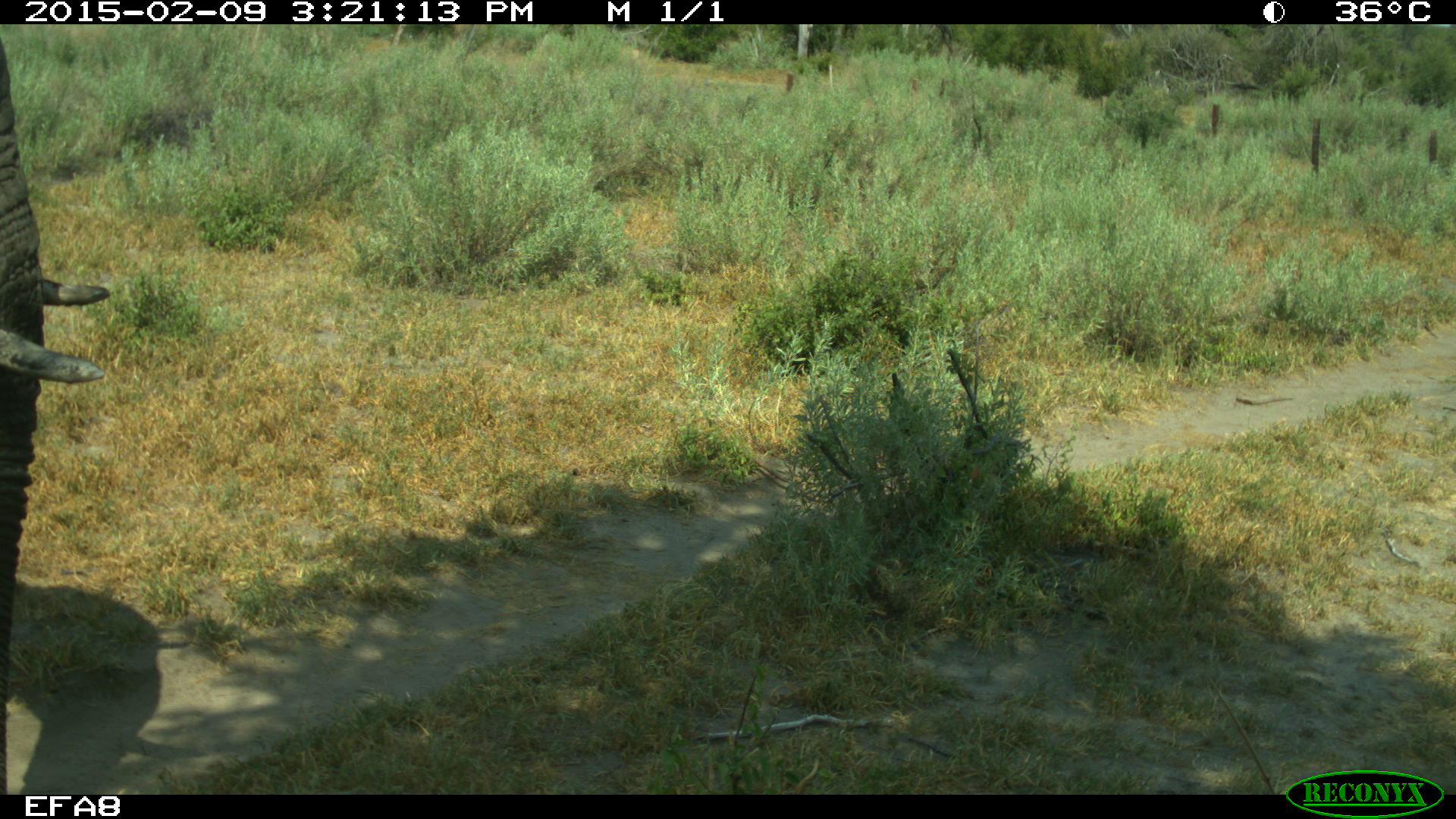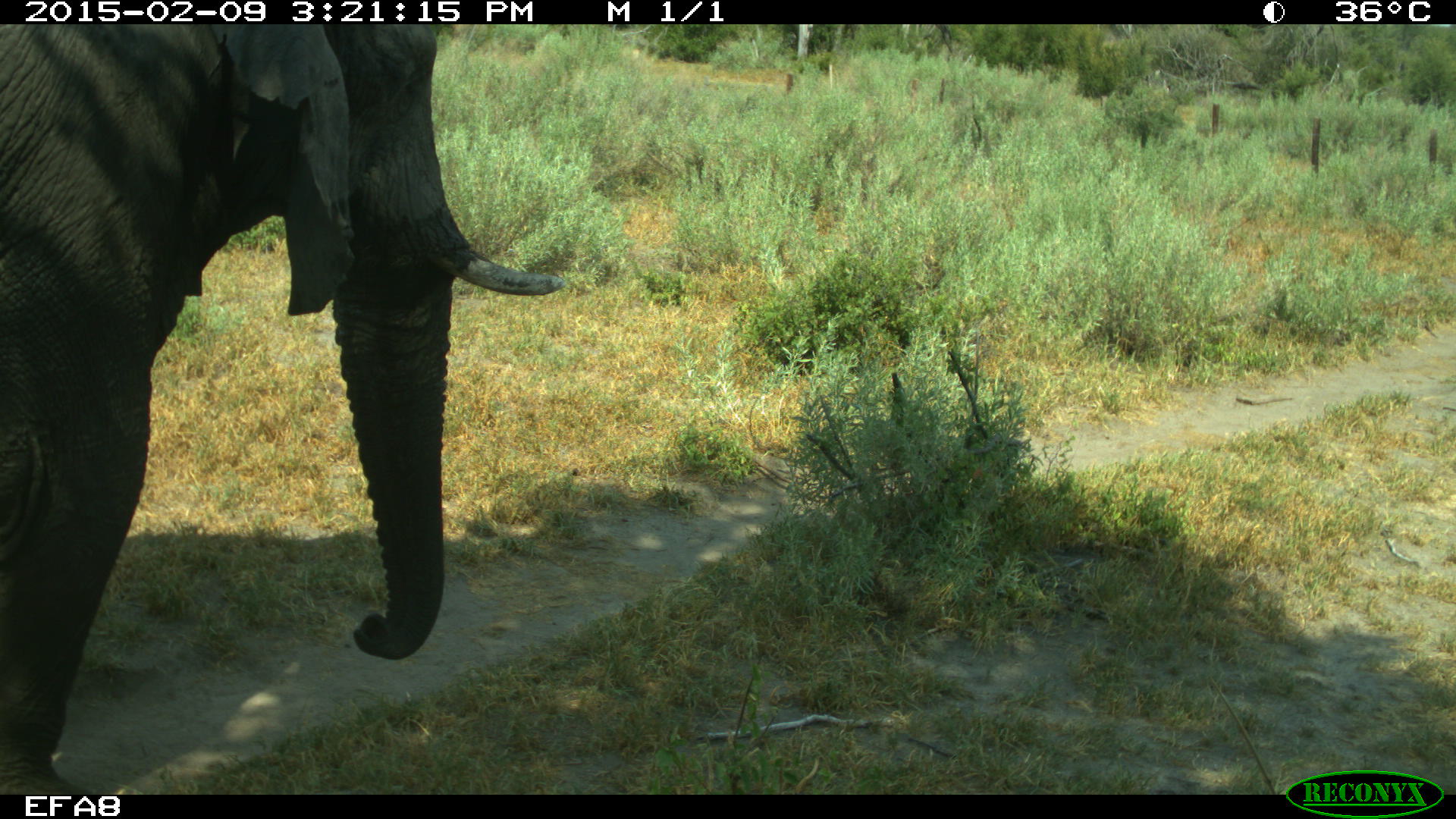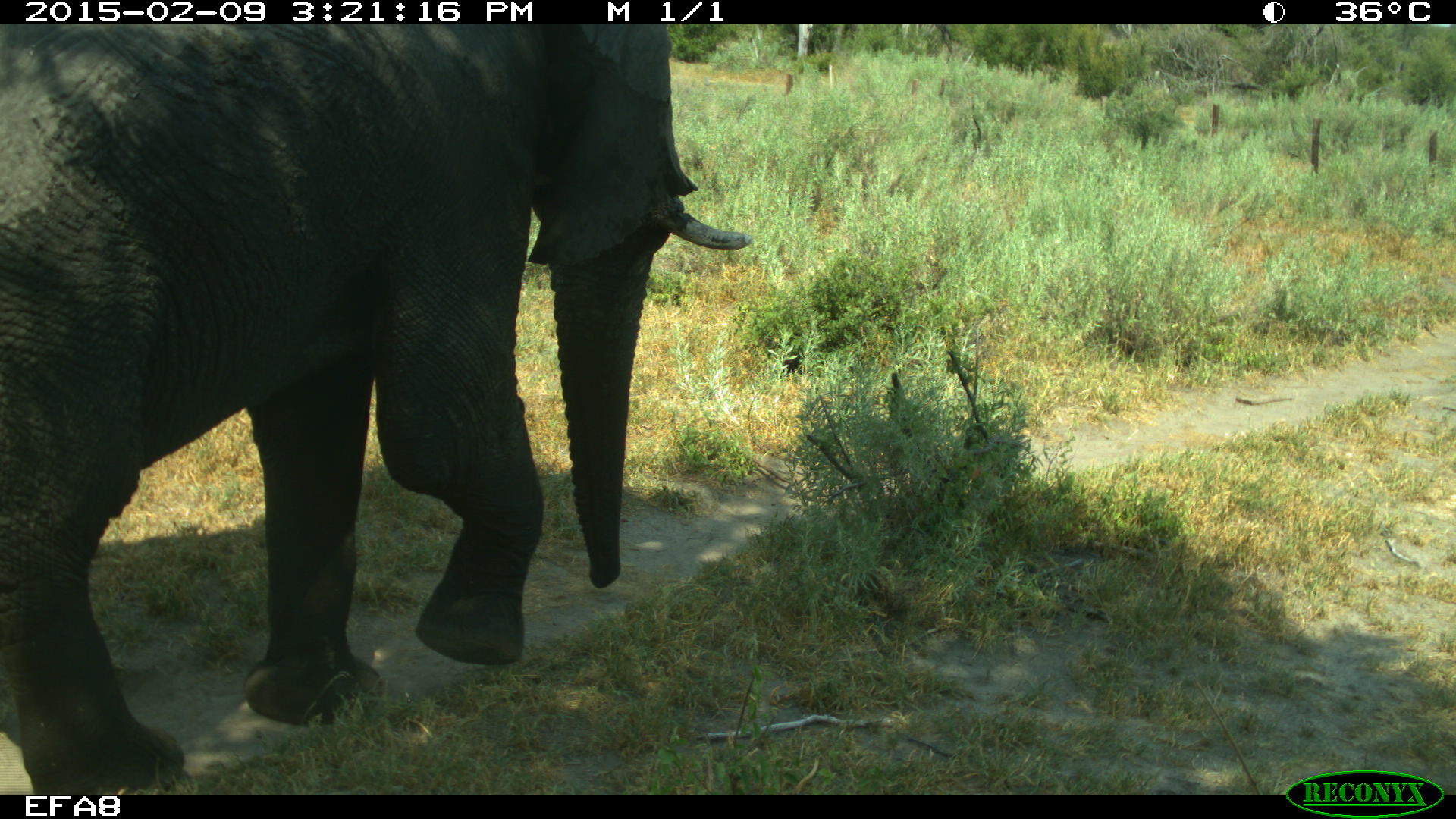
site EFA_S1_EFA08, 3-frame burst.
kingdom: Animalia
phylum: Chordata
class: Mammalia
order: Proboscidea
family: Elephantidae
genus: Loxodonta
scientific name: Loxodonta africana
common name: african bush elephant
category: elephant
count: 1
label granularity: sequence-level